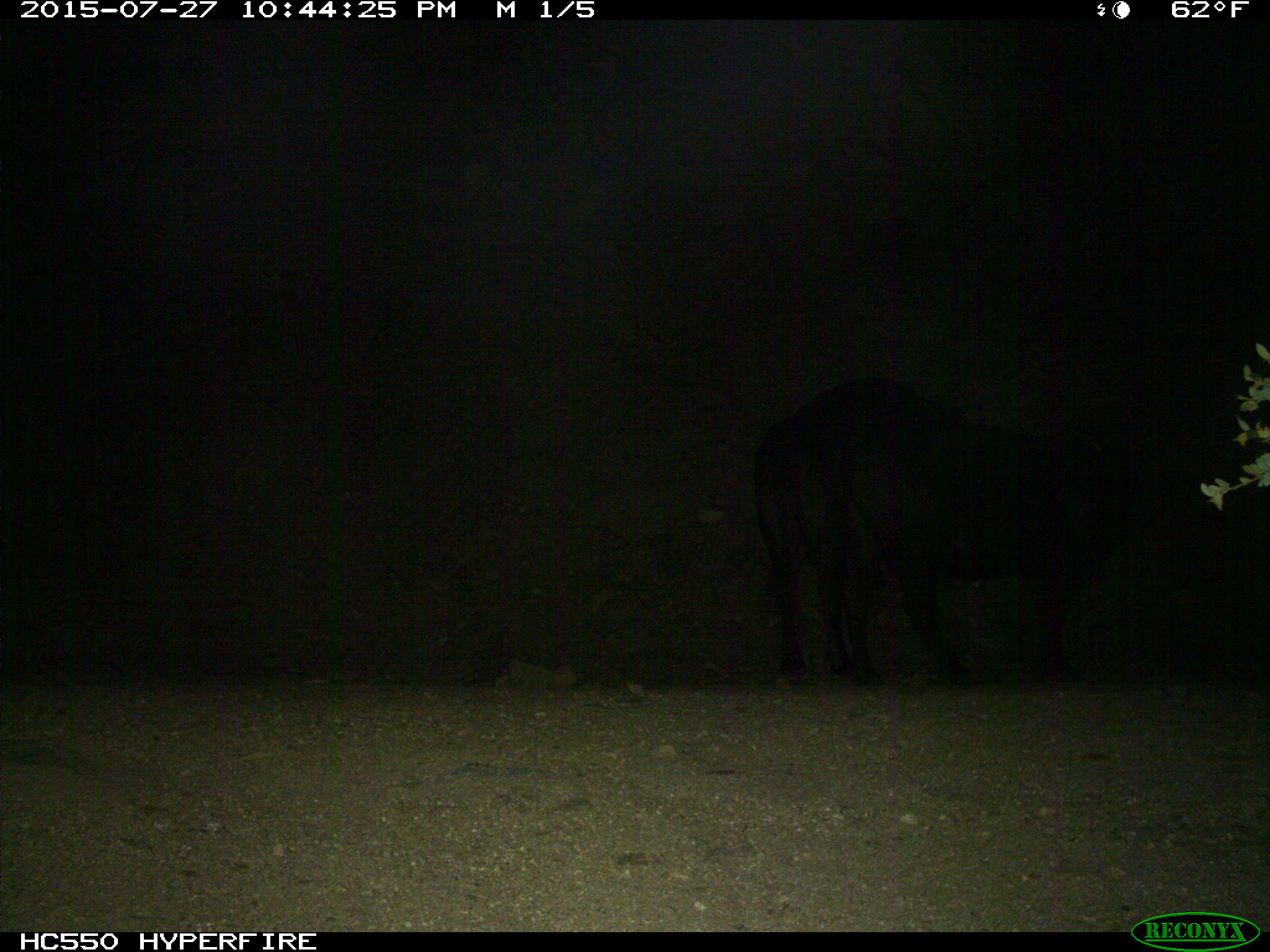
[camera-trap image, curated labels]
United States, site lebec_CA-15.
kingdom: Animalia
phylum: Chordata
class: Mammalia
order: Artiodactyla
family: Bovidae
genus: Bos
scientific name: Bos taurus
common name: domestic cow